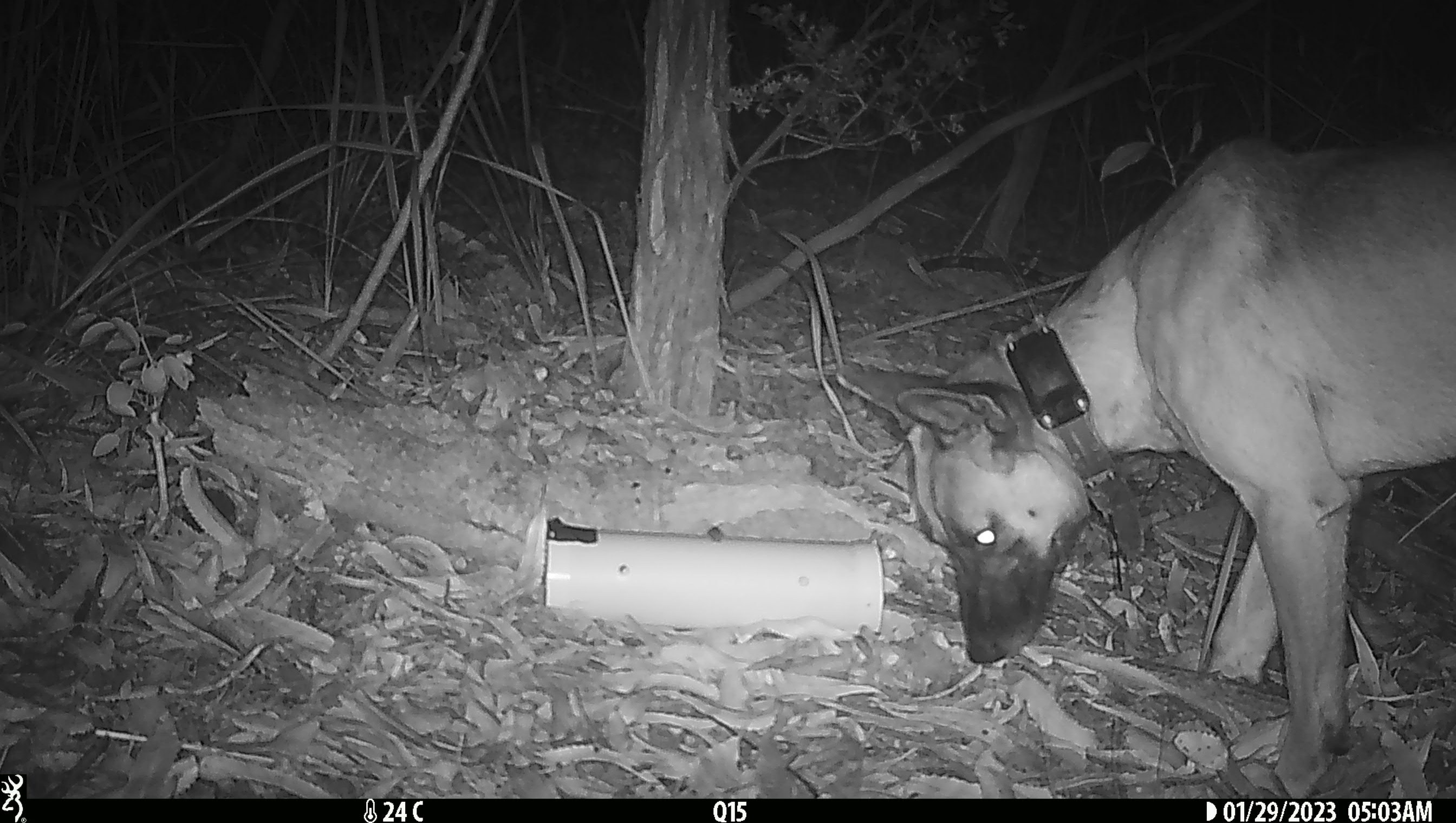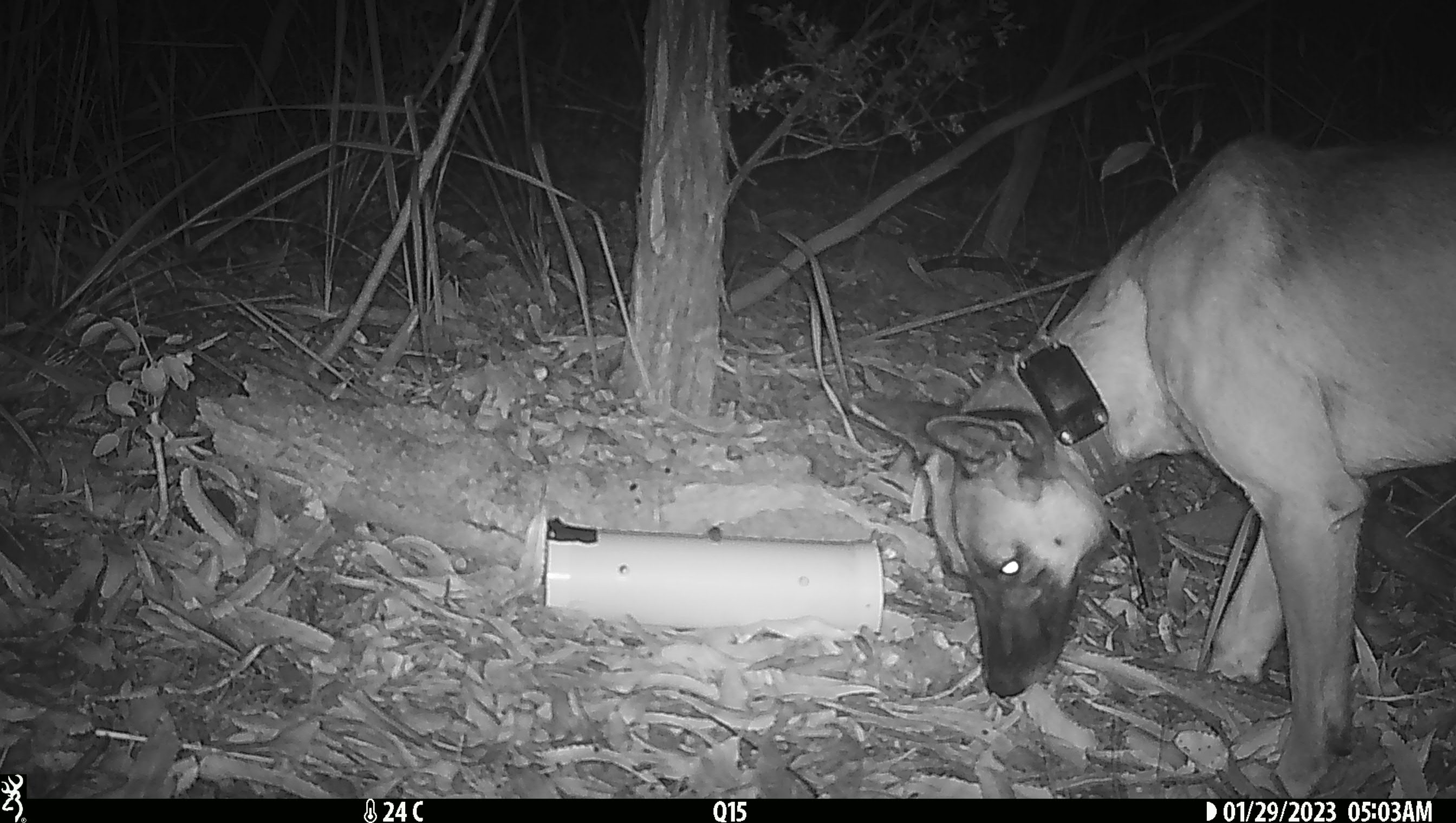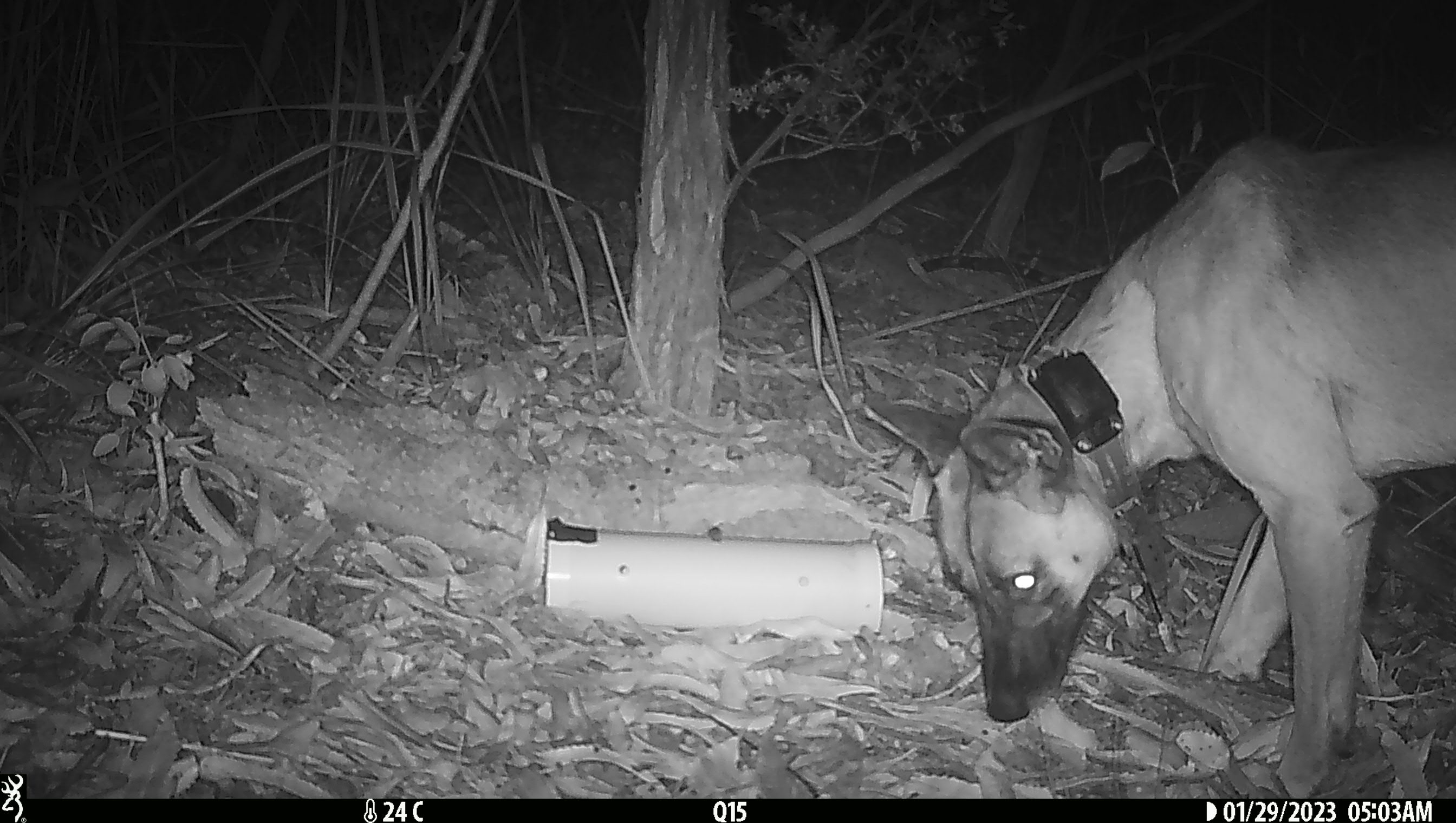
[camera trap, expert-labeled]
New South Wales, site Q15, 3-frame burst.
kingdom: Animalia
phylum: Chordata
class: Mammalia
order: Carnivora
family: Canidae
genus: Canis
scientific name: Canis familiaris dingo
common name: dingo